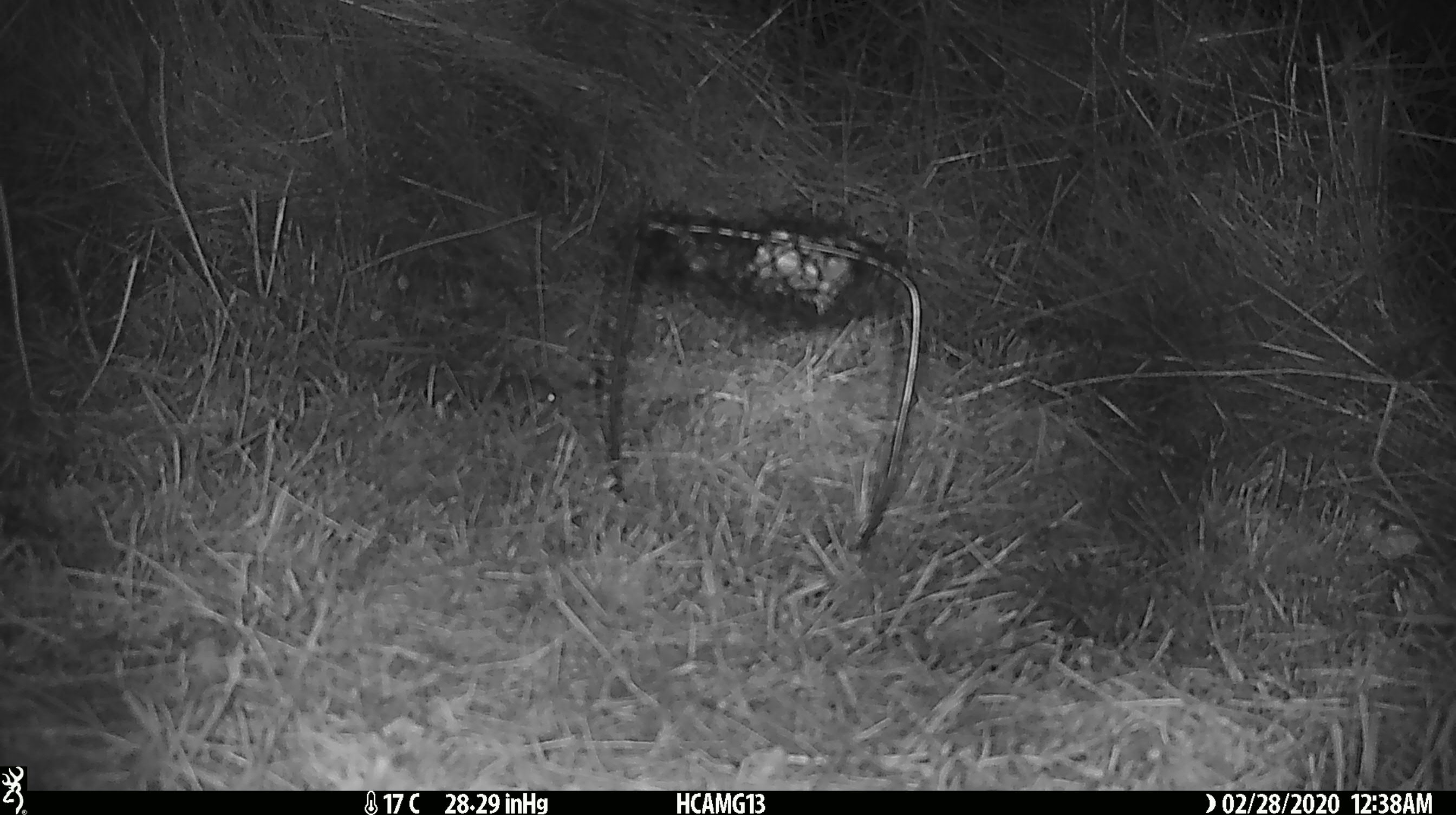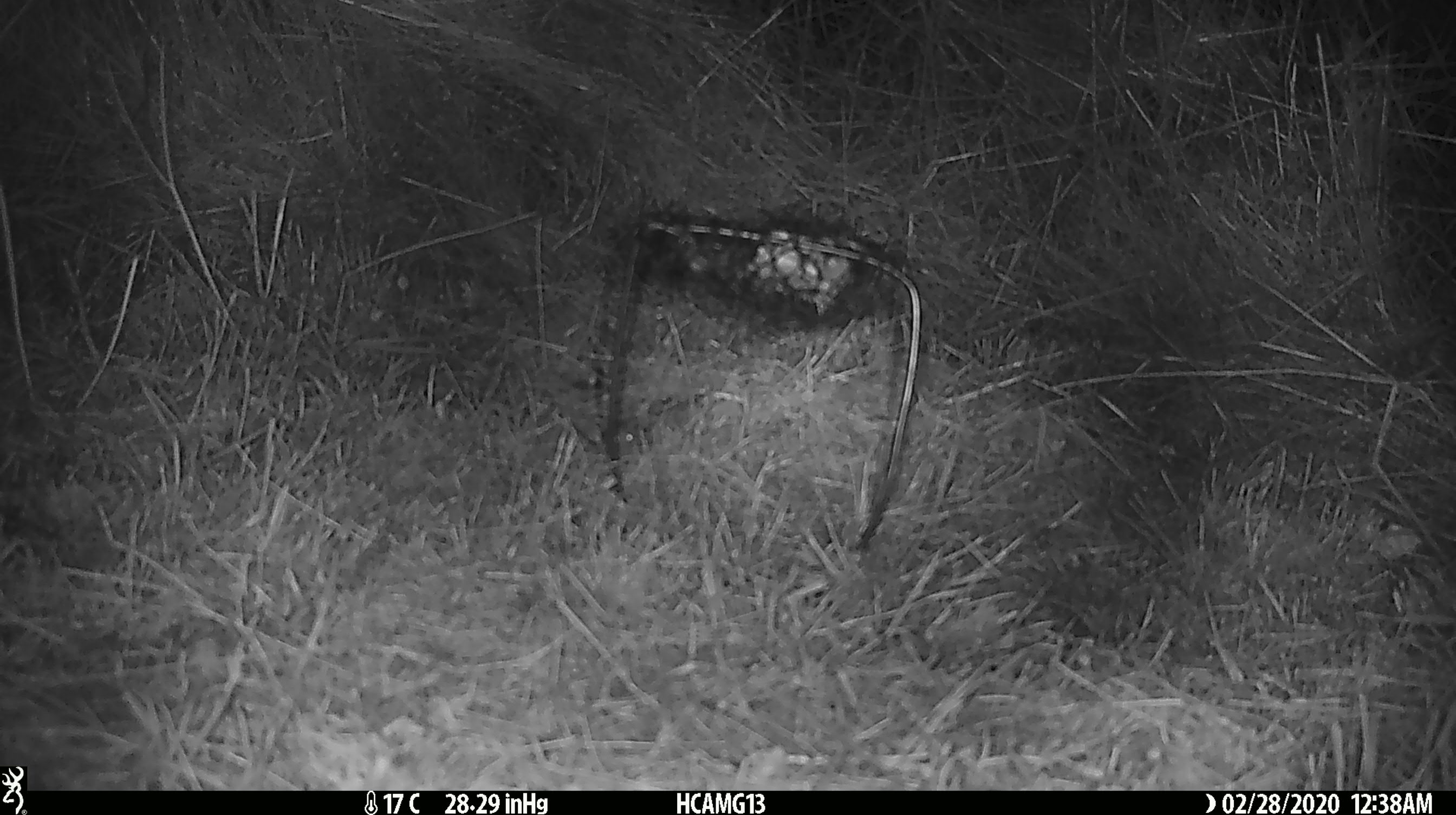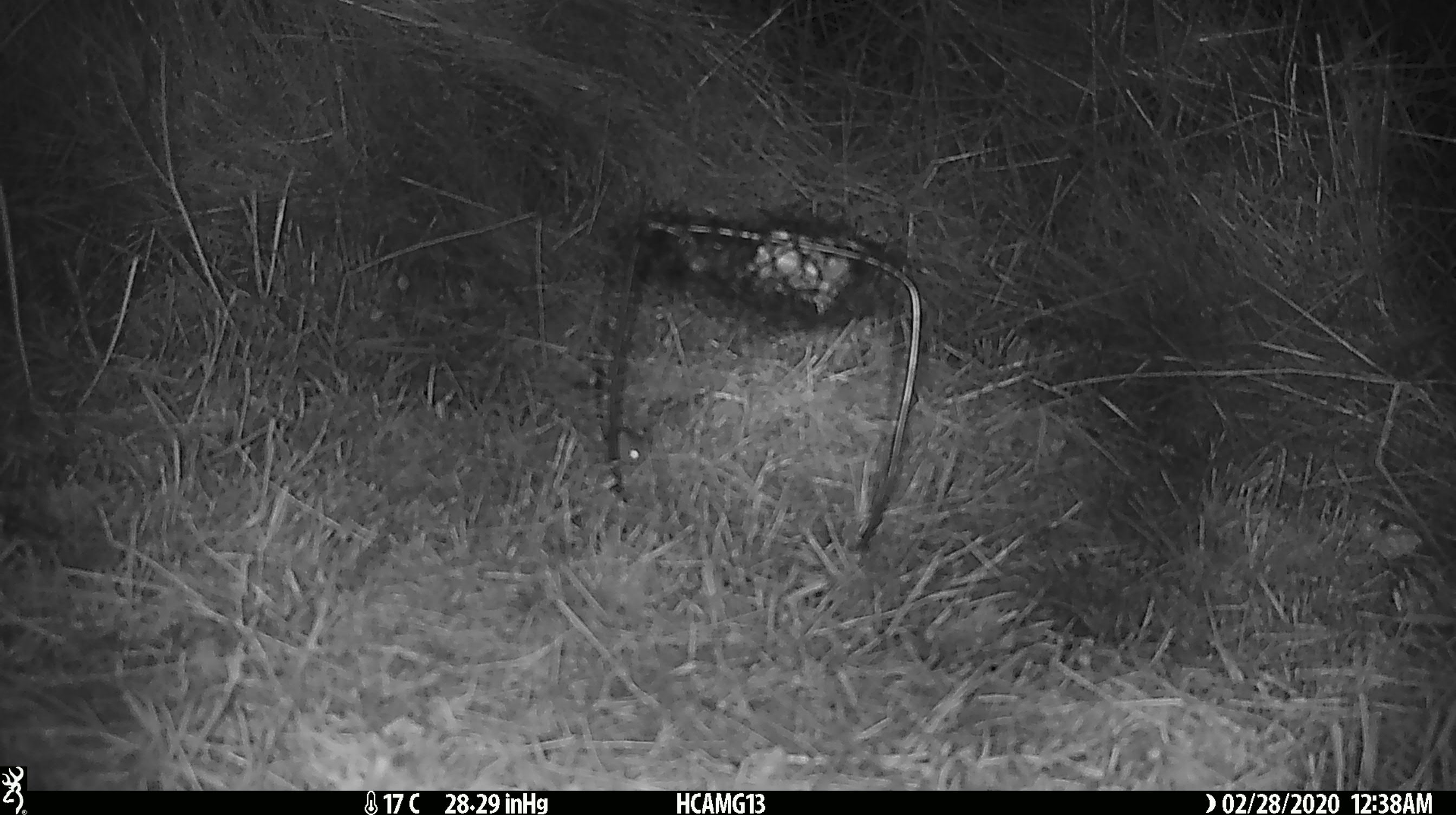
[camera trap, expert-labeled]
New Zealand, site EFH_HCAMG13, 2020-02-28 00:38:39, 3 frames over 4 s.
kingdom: Animalia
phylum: Chordata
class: Mammalia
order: Rodentia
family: Muridae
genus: Mus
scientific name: Mus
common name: mouse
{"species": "mouse (Mus)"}